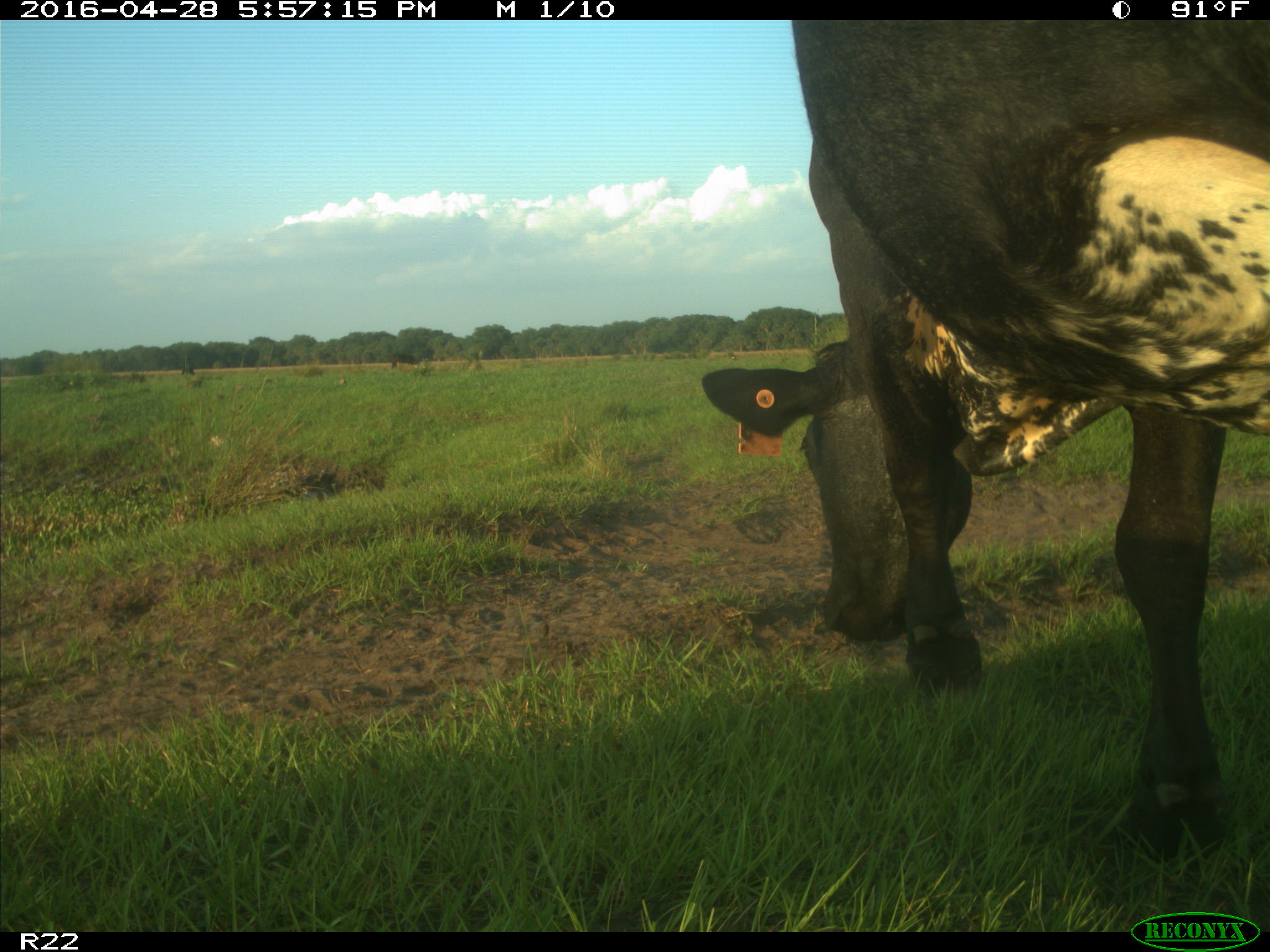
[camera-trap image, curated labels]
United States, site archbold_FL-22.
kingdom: Animalia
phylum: Chordata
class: Mammalia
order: Artiodactyla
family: Bovidae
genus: Bos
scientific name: Bos taurus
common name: domestic cow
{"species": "Bos taurus (domestic cow)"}